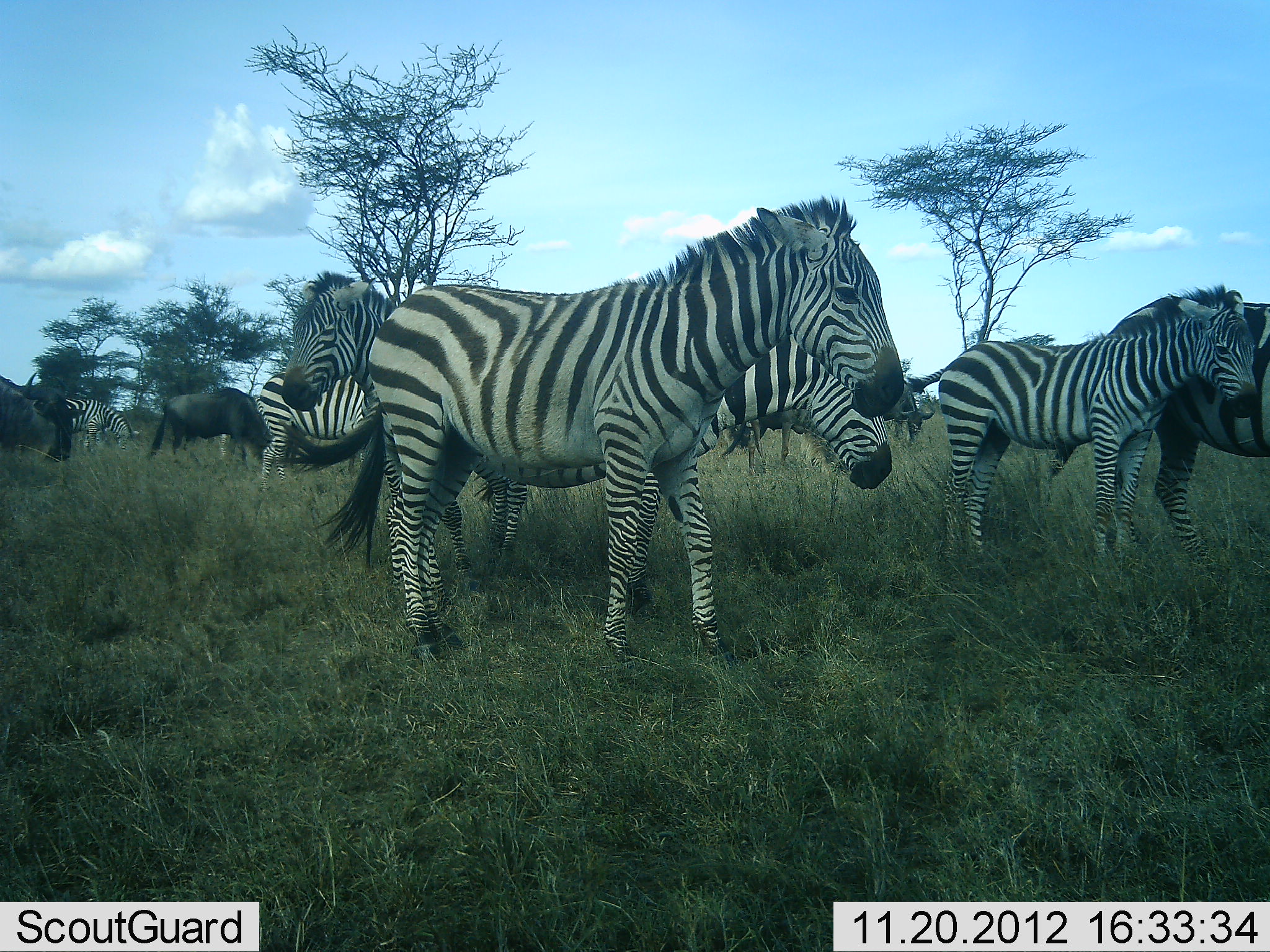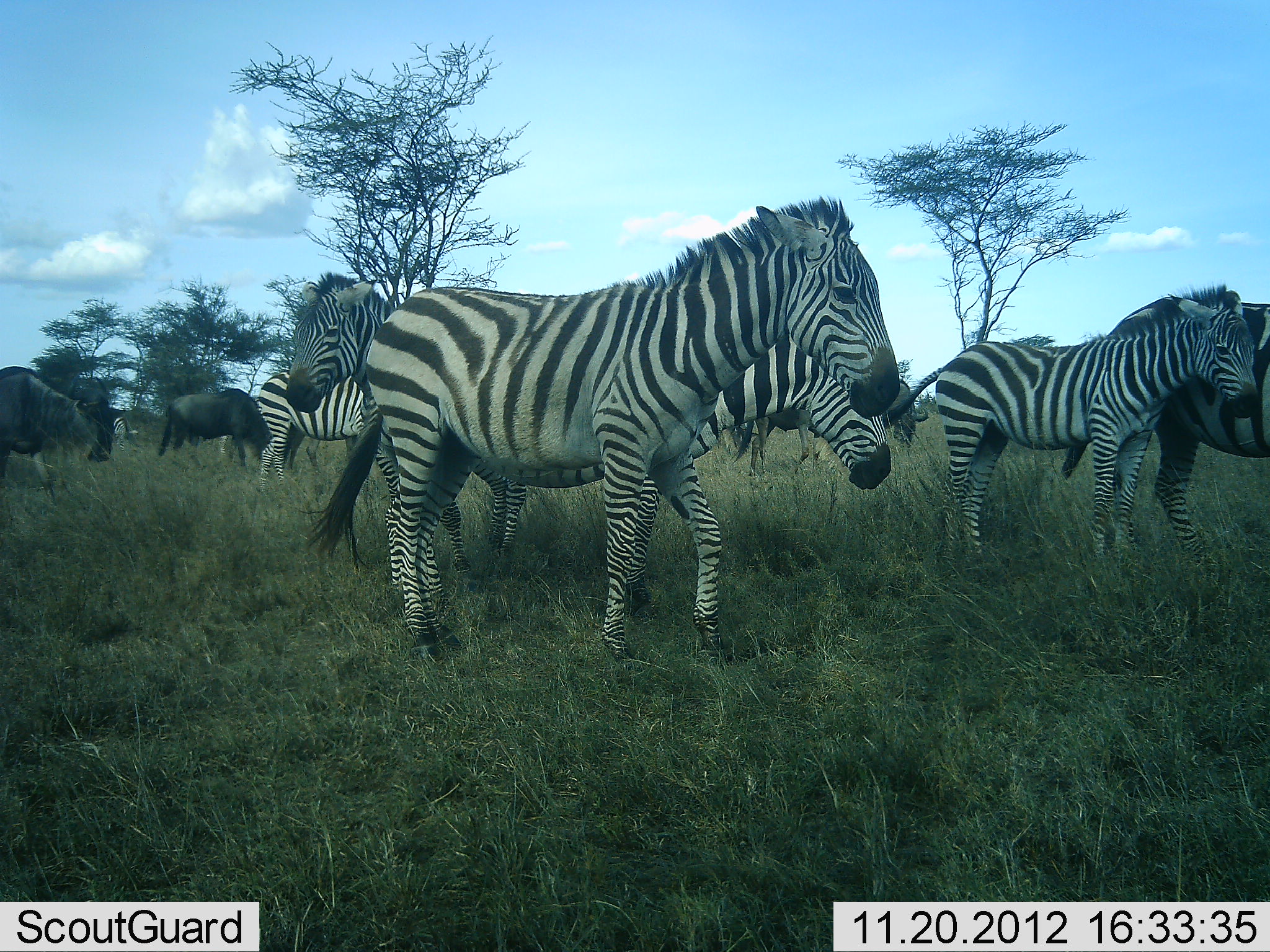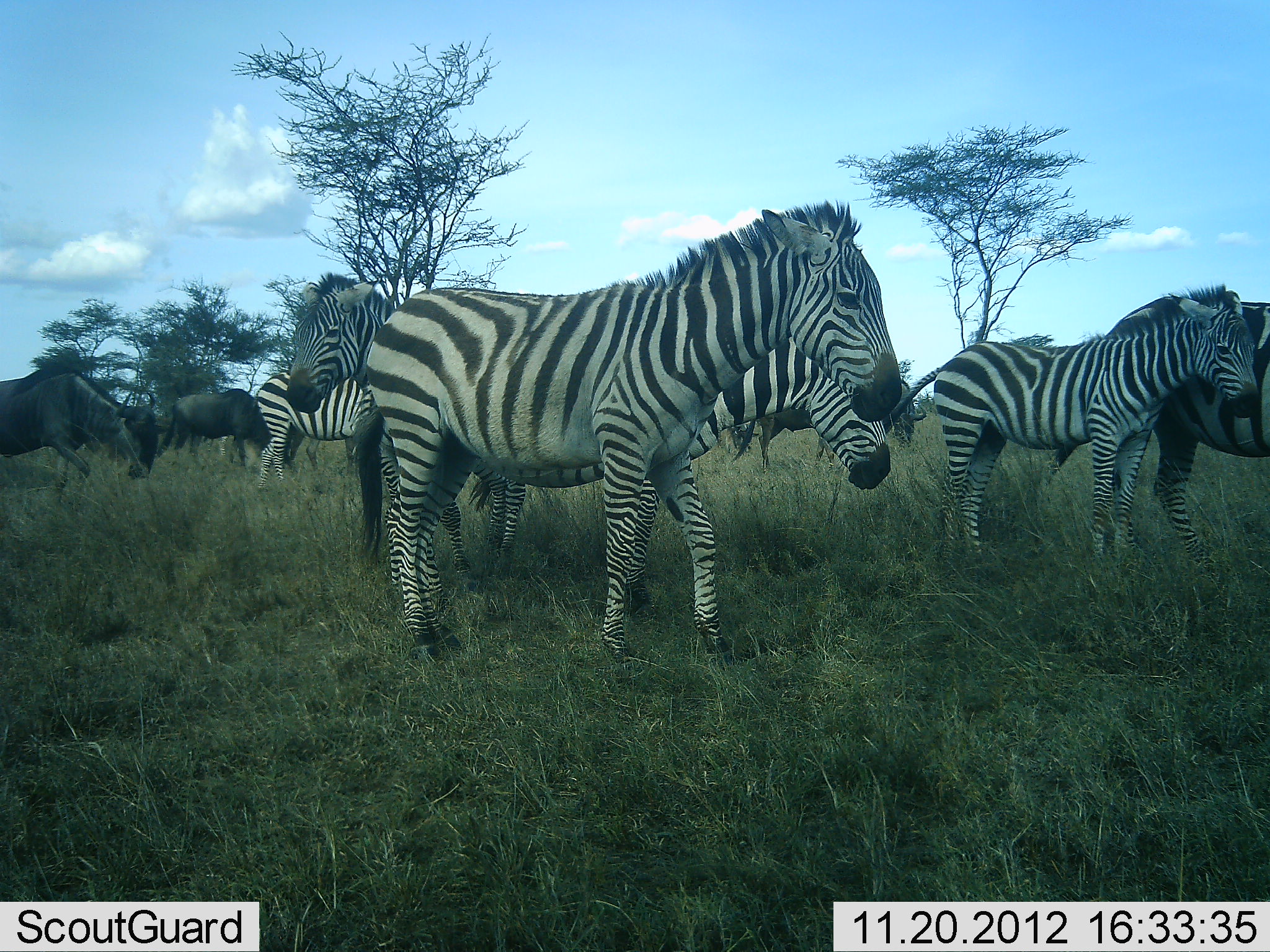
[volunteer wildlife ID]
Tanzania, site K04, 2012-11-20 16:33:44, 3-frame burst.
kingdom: Animalia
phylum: Chordata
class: Mammalia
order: Artiodactyla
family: Bovidae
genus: Connochaetes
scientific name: Connochaetes taurinus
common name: blue wildebeest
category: wildebeest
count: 4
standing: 40%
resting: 0%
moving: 30%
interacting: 0%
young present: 0%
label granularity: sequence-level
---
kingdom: Animalia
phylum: Chordata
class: Mammalia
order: Perissodactyla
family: Equidae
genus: Equus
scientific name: Equus quagga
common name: plains zebra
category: zebra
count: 7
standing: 80%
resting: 0%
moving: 20%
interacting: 0%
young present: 60%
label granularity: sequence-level